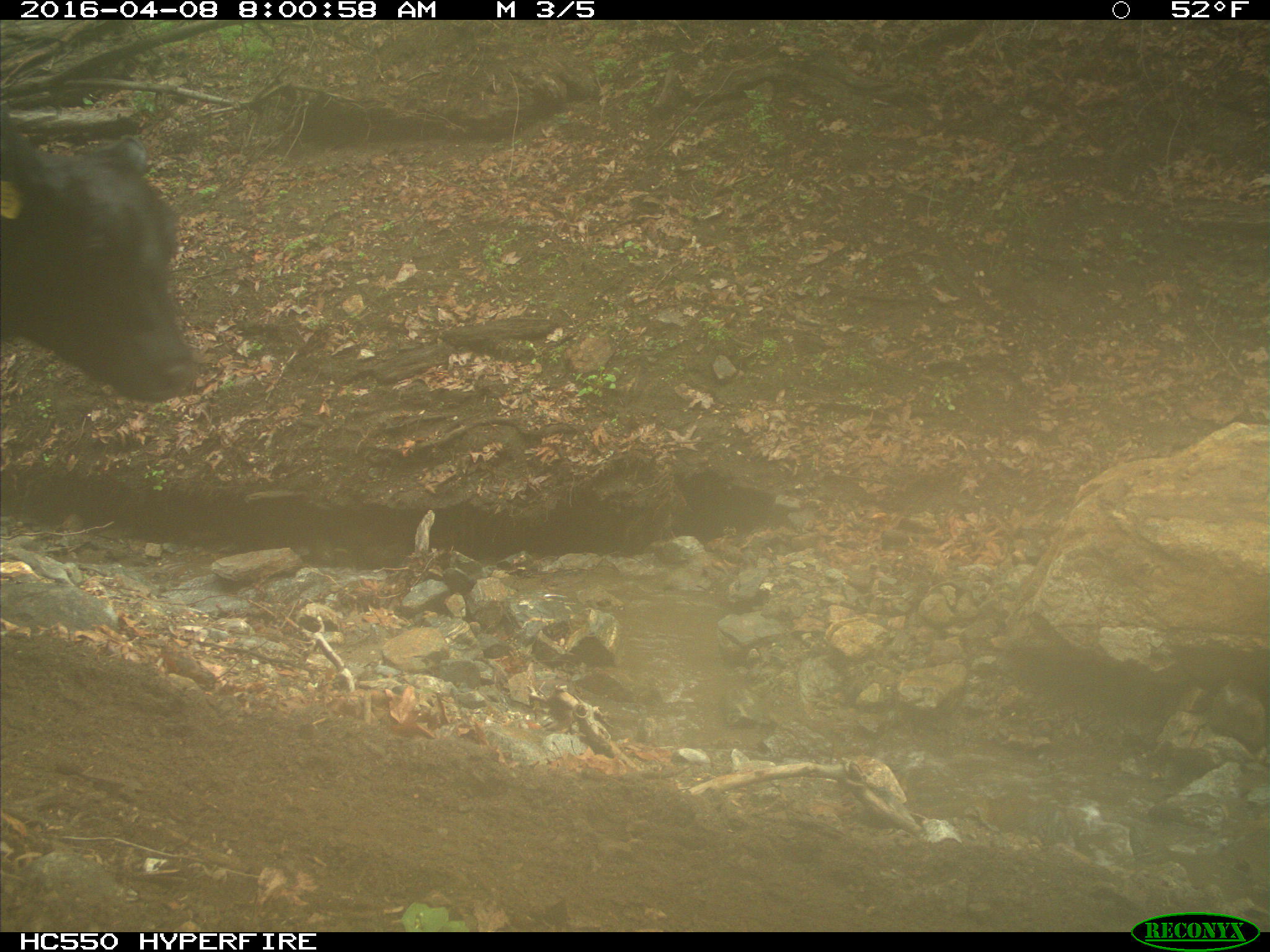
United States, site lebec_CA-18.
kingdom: Animalia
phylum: Chordata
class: Mammalia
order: Artiodactyla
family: Bovidae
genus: Bos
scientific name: Bos taurus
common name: domestic cow